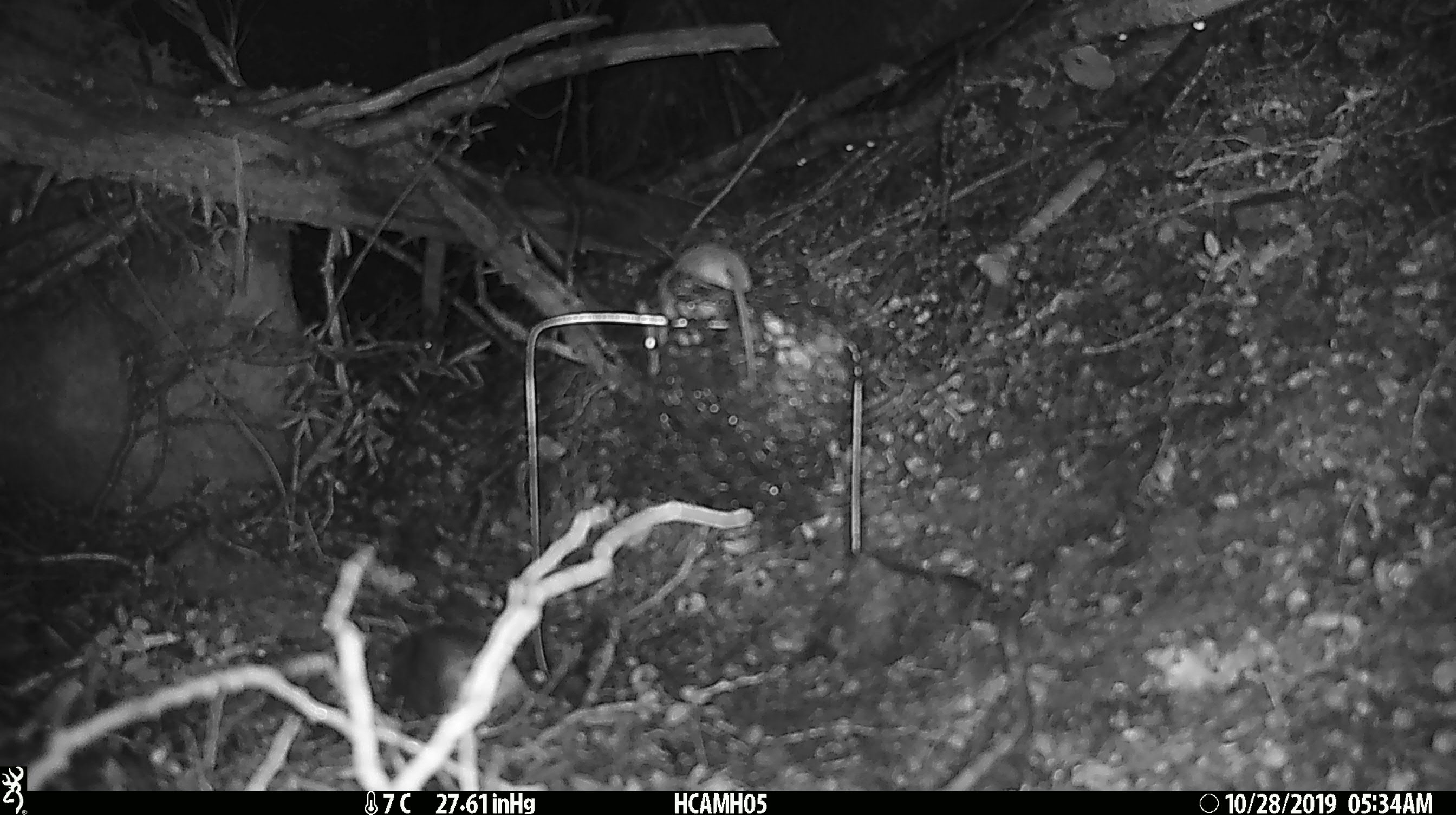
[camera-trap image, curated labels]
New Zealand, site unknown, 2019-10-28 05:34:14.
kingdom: Animalia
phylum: Chordata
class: Mammalia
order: Rodentia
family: Muridae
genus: Mus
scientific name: Mus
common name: mouse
Mouse (Mus).